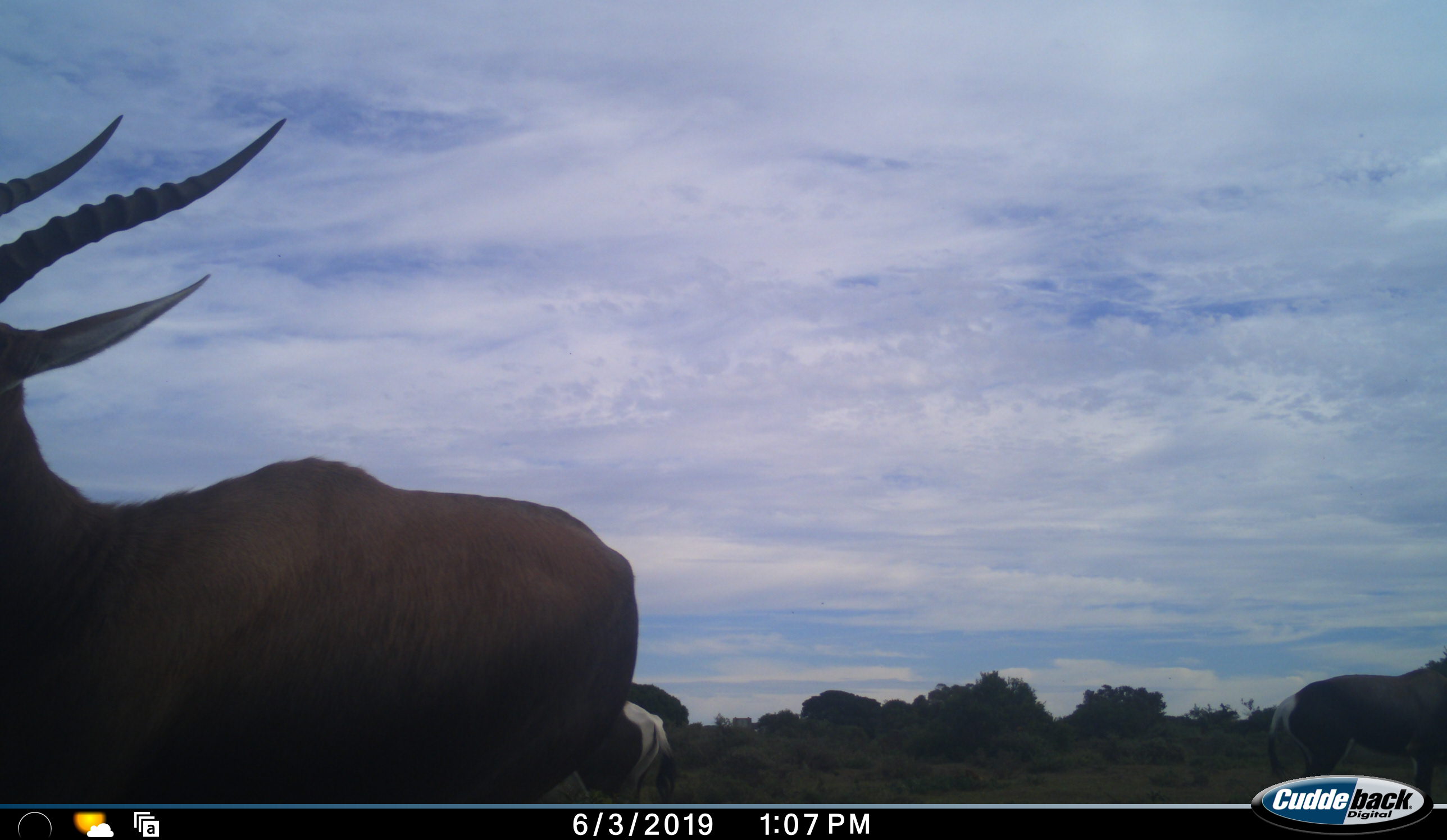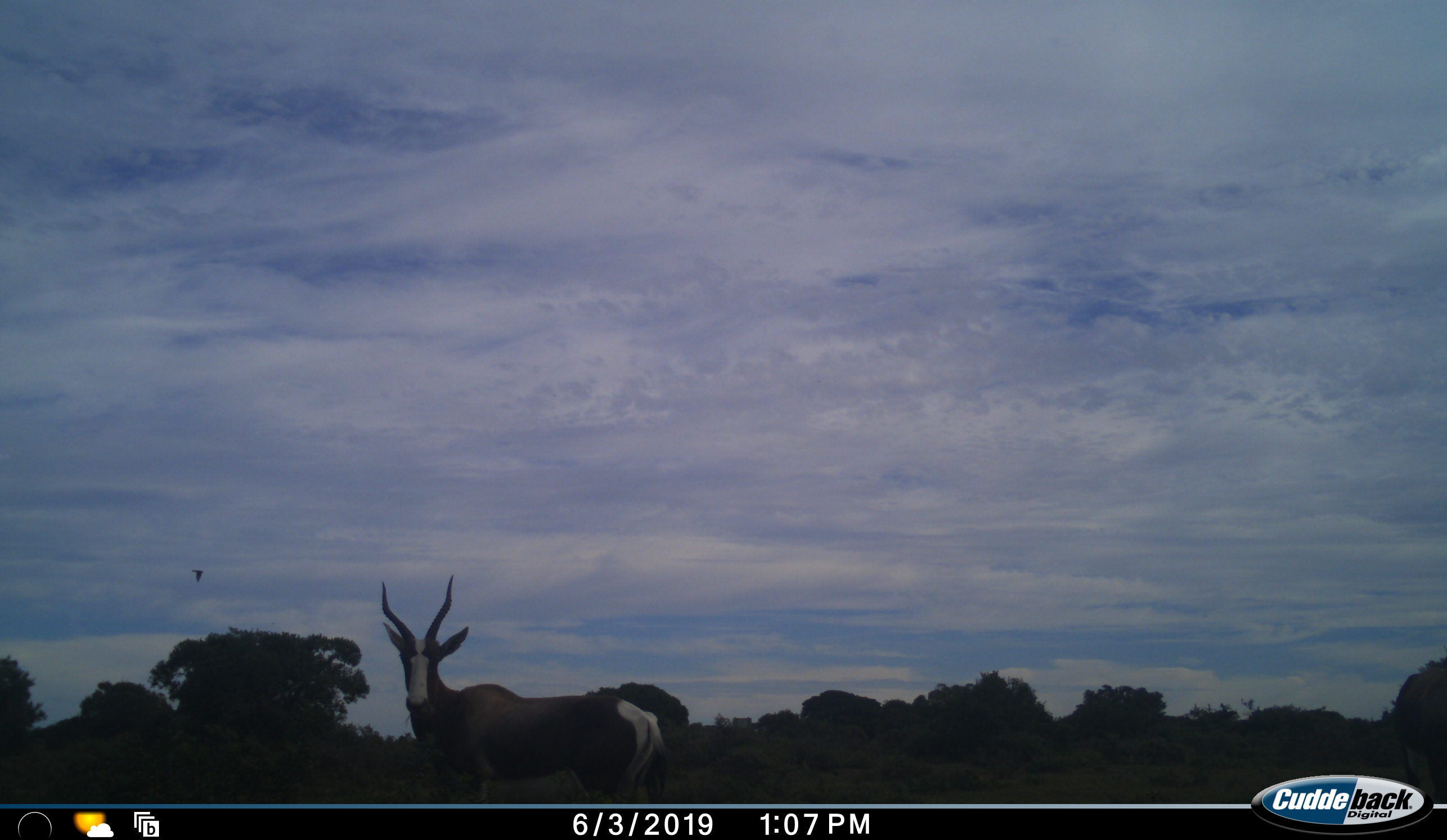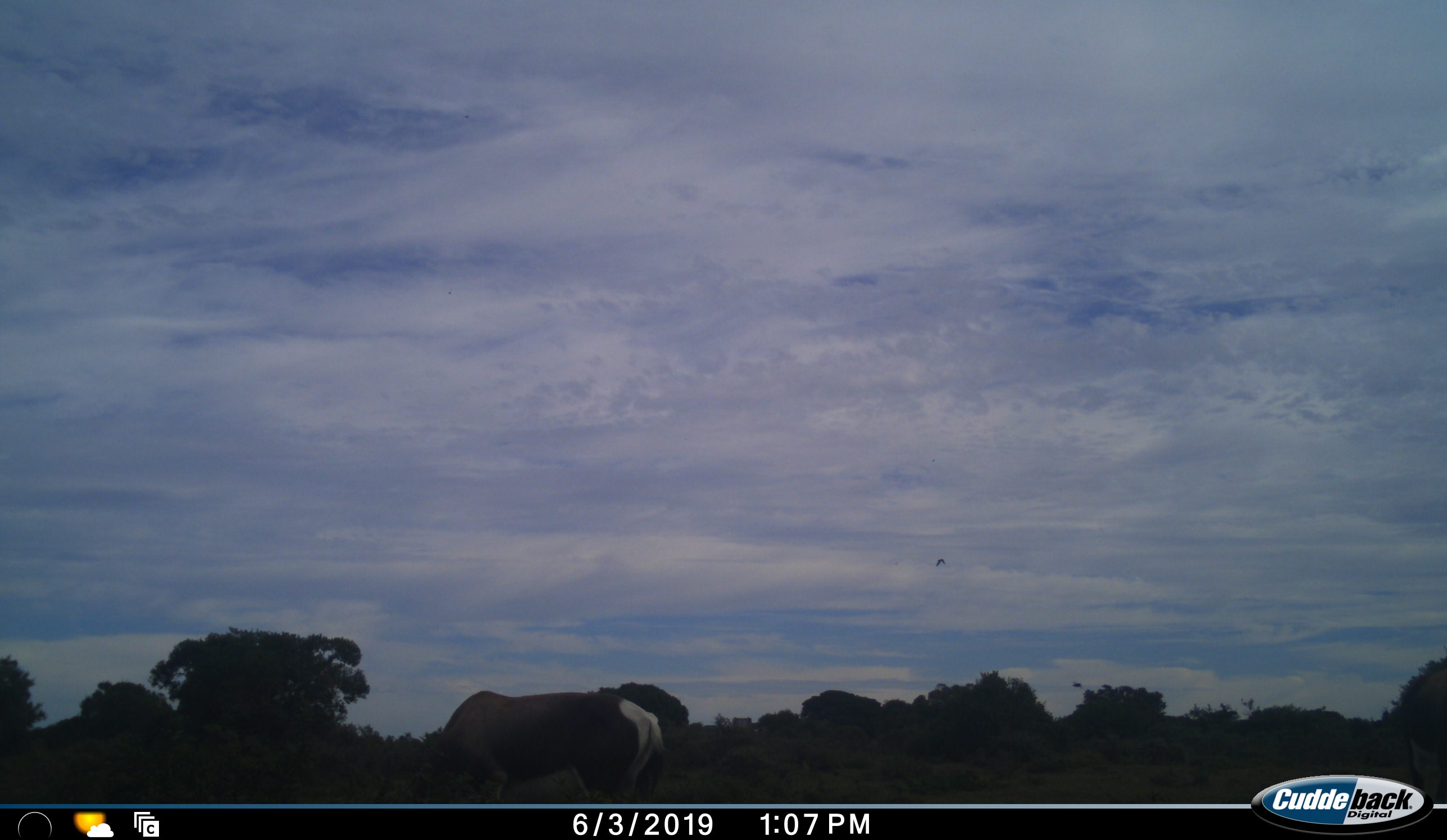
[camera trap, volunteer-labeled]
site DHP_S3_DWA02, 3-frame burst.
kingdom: Animalia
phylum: Chordata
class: Mammalia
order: Artiodactyla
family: Bovidae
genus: Damaliscus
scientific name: Damaliscus pygargus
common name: bontebok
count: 3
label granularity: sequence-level